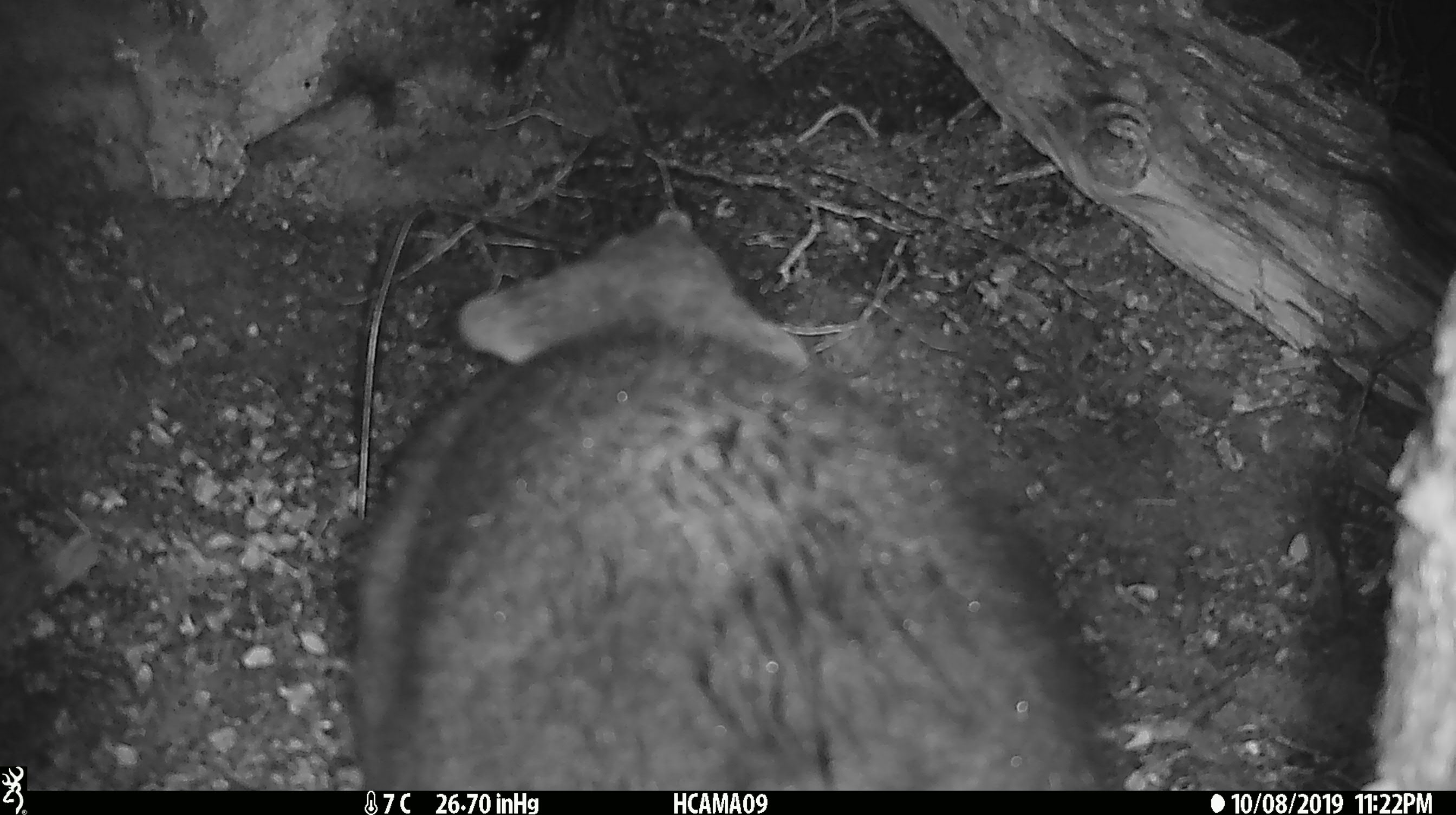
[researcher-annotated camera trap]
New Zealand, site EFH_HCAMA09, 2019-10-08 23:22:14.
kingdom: Animalia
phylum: Chordata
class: Mammalia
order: Diprotodontia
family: Phalangeridae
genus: Trichosurus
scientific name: Trichosurus vulpecula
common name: common brushtail possum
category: possum